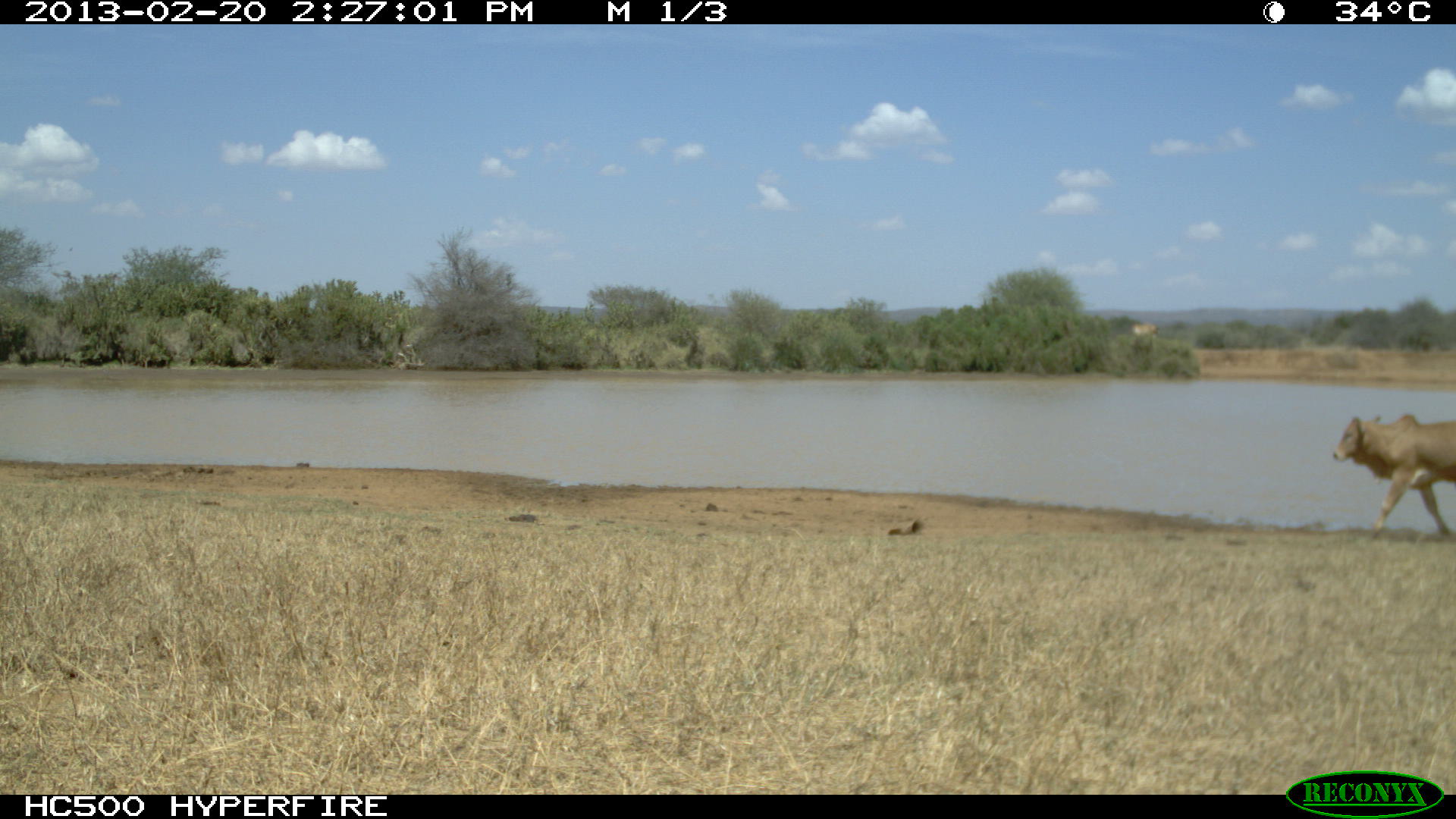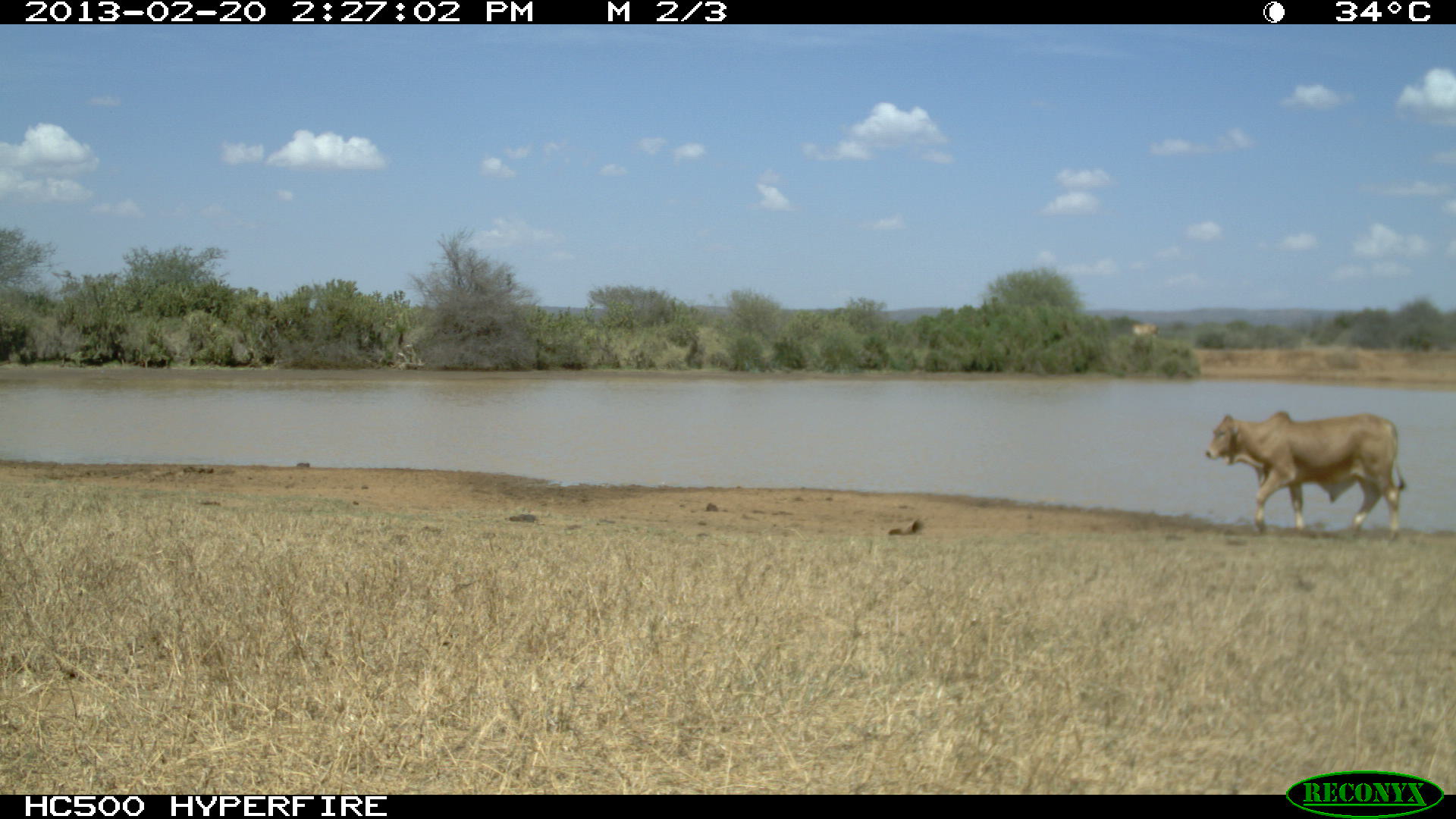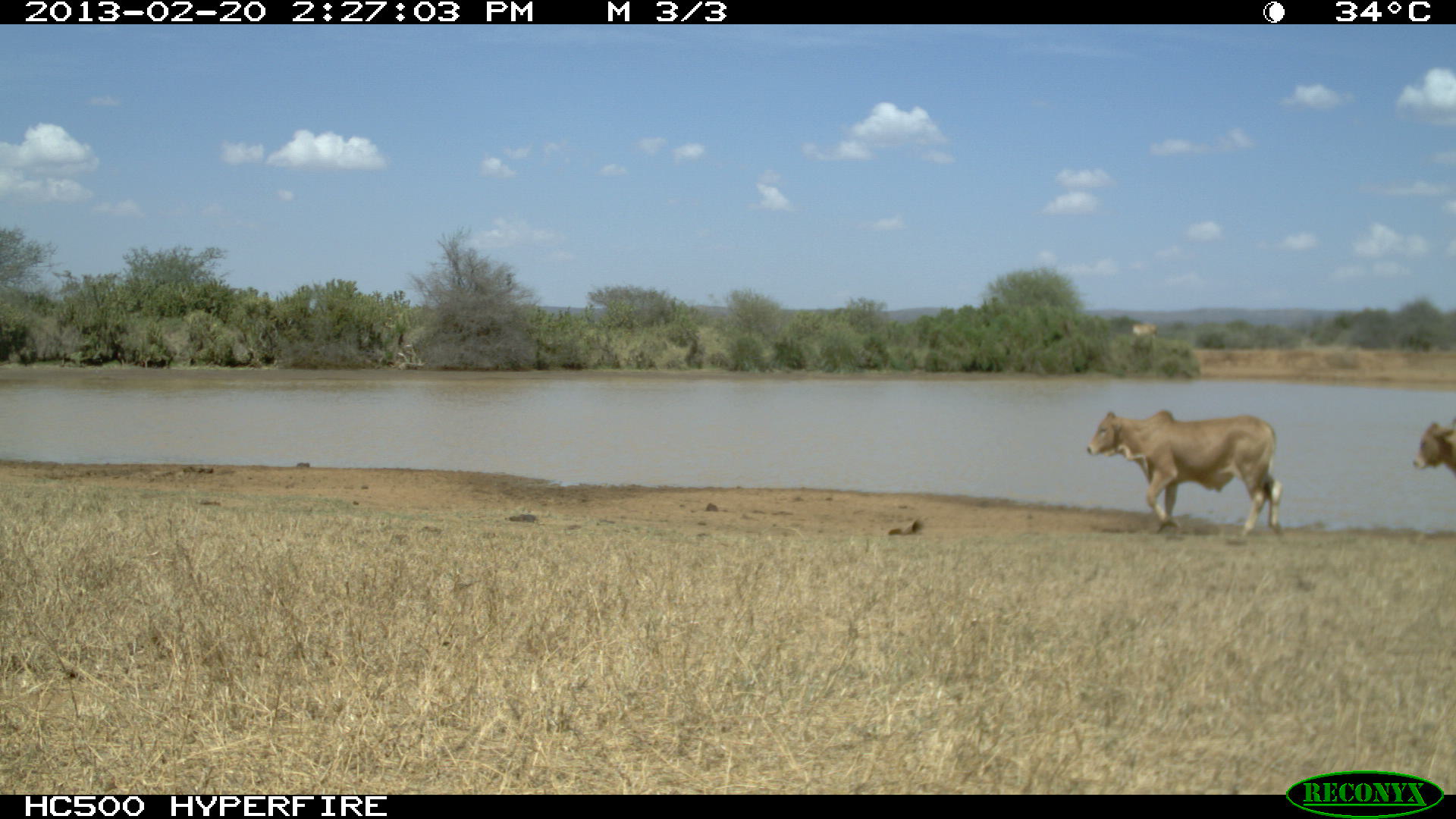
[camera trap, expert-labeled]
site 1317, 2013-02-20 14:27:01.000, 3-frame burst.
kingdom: Animalia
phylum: Chordata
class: Mammalia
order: Artiodactyla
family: Bovidae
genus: Bos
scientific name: Bos taurus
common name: domestic cattle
Bos taurus (domestic cattle), count 1.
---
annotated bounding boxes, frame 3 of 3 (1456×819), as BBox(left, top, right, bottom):
bos taurus: BBox(1085, 409, 1283, 537); BBox(1410, 419, 1456, 481); BBox(1132, 323, 1158, 338)